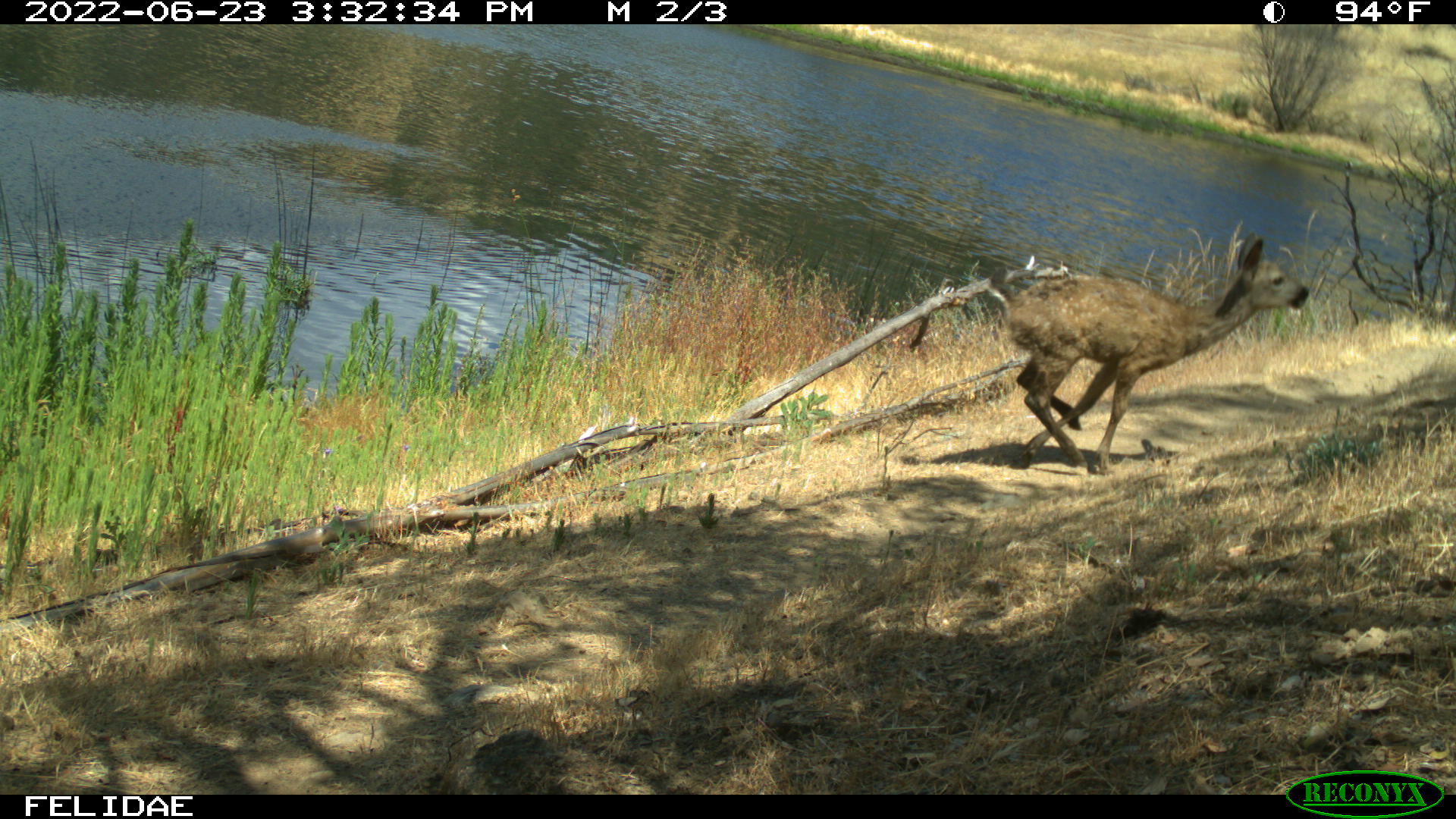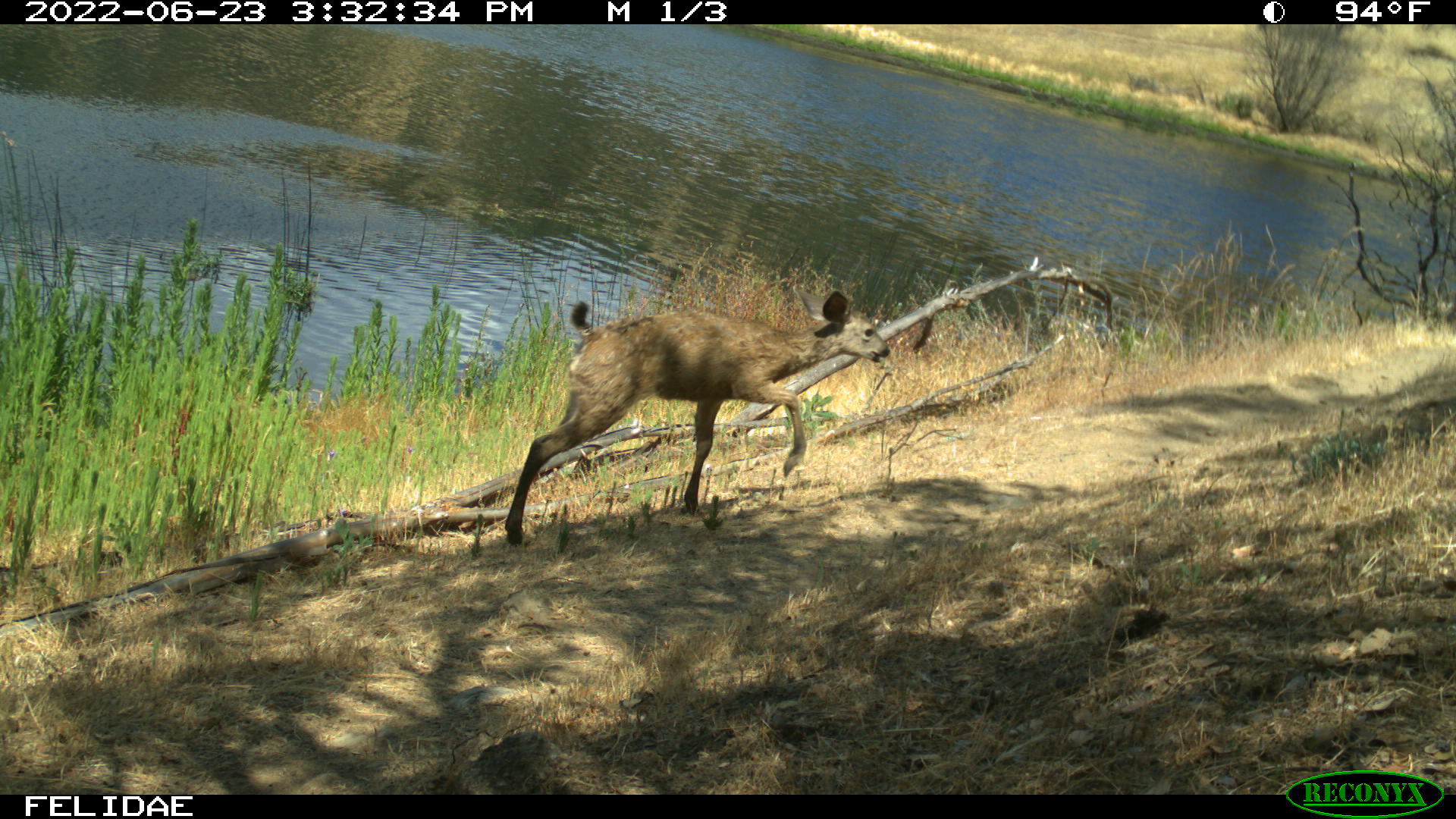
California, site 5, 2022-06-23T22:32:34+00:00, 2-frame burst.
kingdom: Animalia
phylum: Chordata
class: Mammalia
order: Artiodactyla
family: Cervidae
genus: Odocoileus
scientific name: Odocoileus hemionus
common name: mule deer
Mule deer (Odocoileus hemionus).